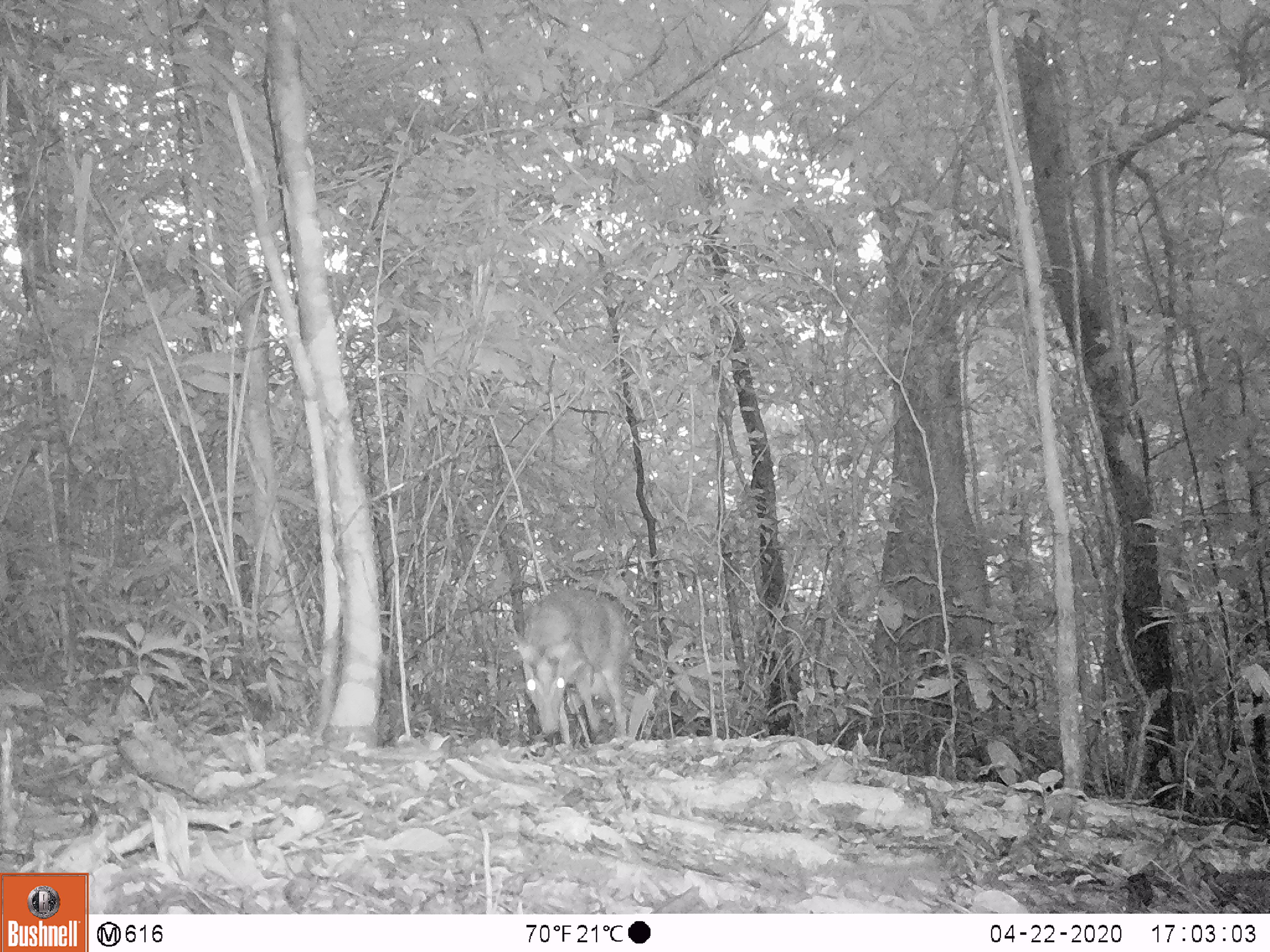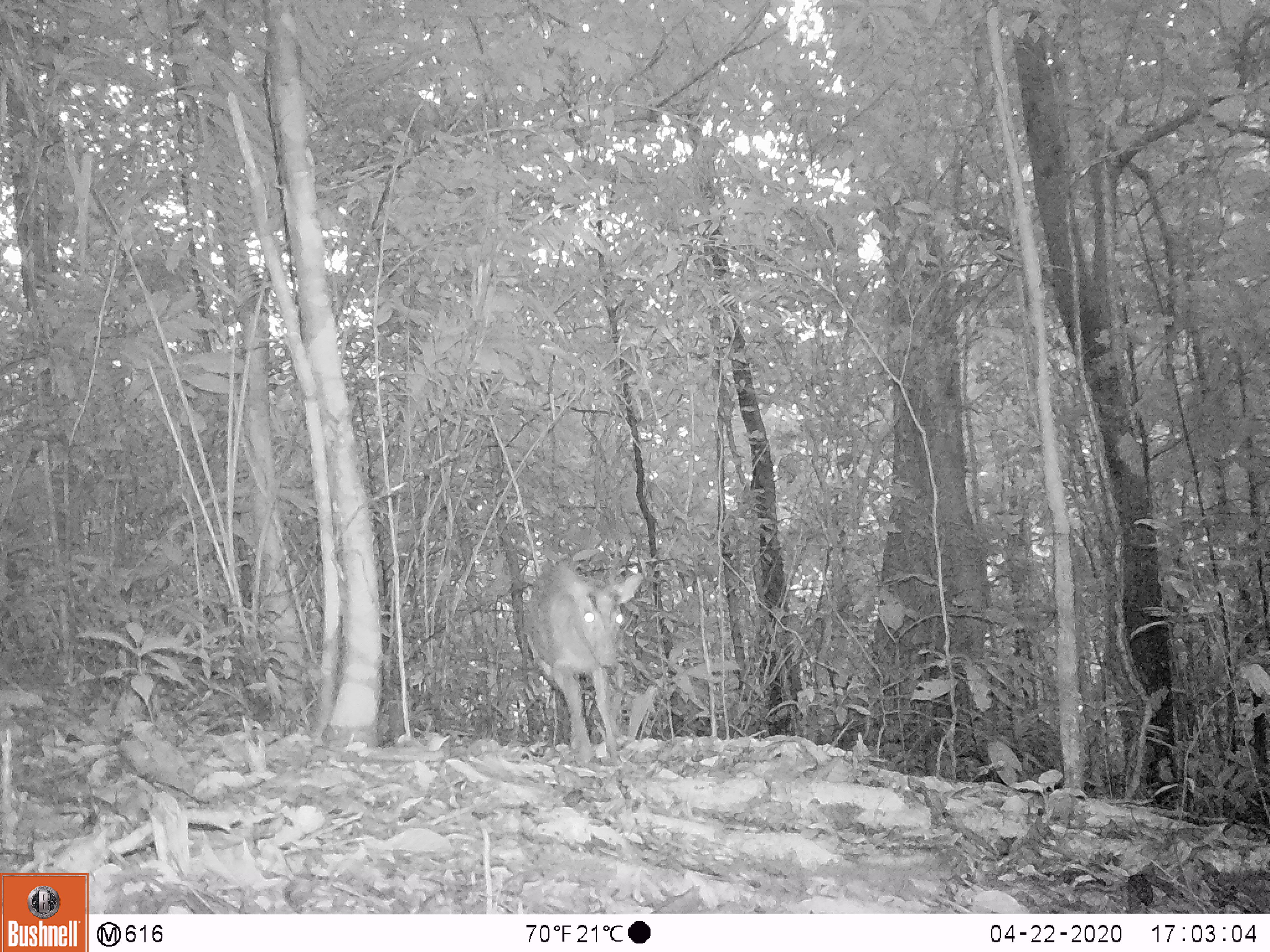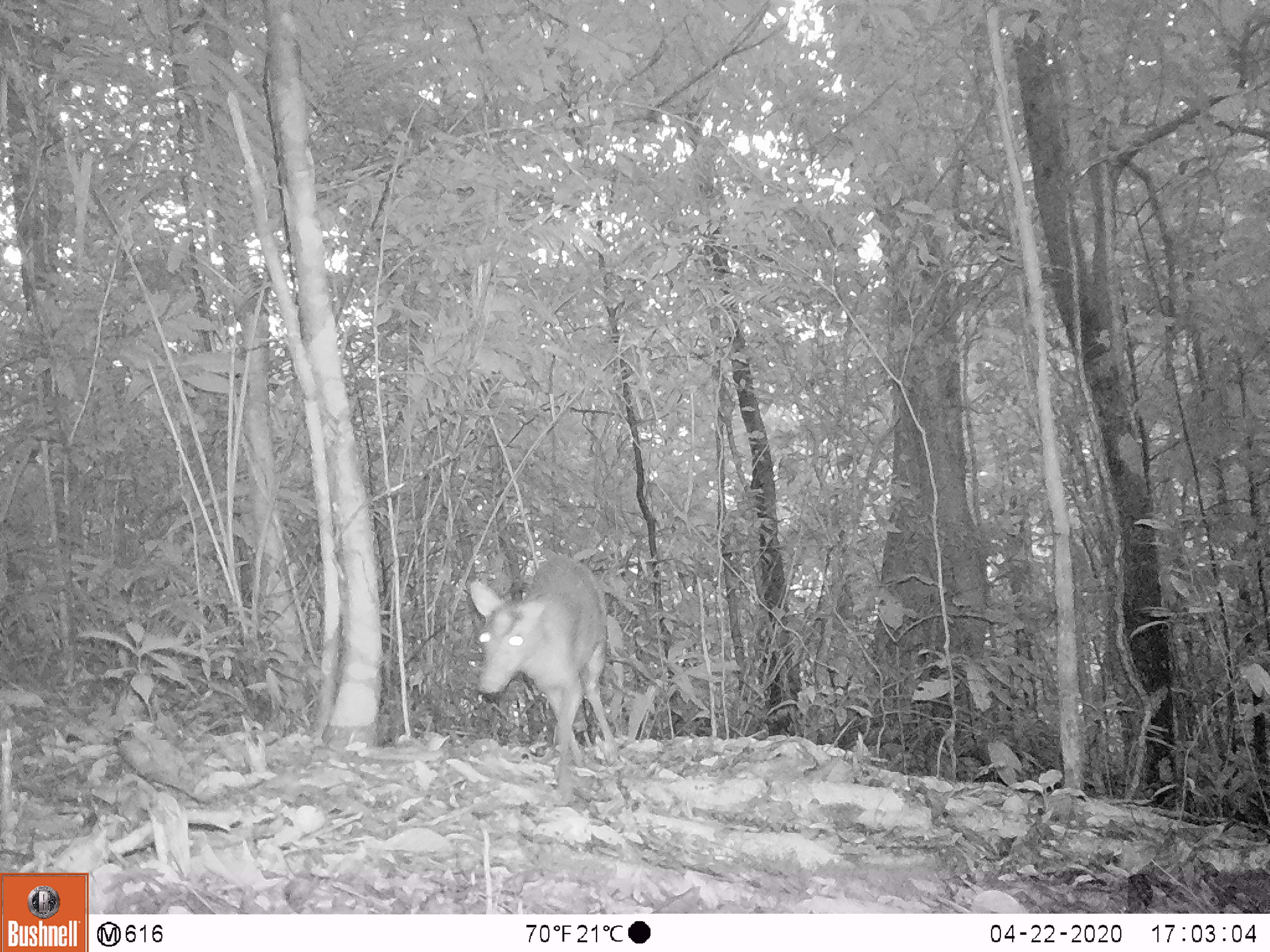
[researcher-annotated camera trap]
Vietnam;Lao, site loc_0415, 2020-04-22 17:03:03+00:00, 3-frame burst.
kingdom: Animalia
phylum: Chordata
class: Mammalia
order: Artiodactyla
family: Cervidae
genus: Muntiacus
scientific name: Muntiacus rooseveltorum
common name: roosevelt's muntjac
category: roosevelts muntjac group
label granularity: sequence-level